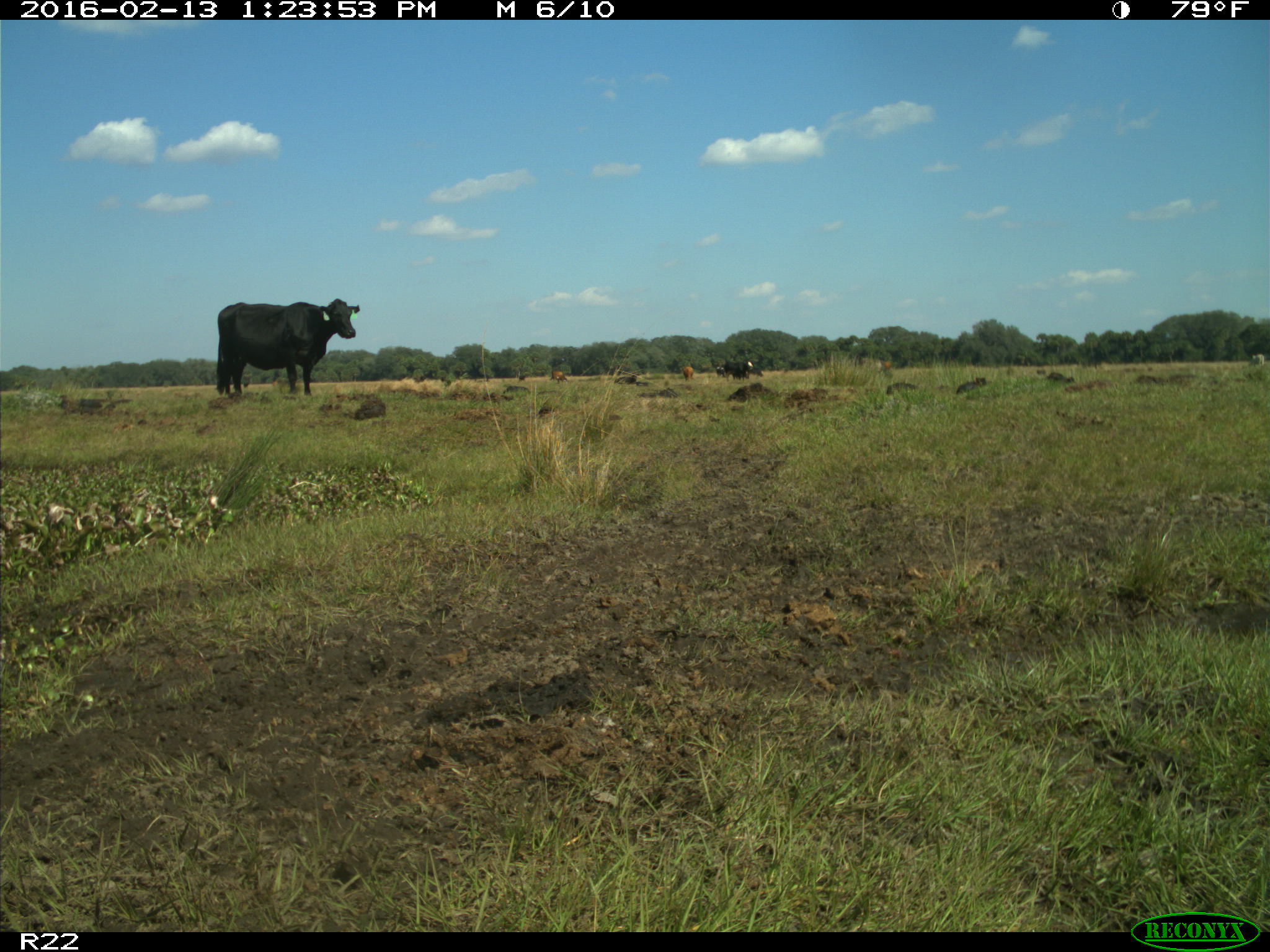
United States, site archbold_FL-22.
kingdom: Animalia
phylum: Chordata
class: Mammalia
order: Artiodactyla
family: Bovidae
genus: Bos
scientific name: Bos taurus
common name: domestic cow